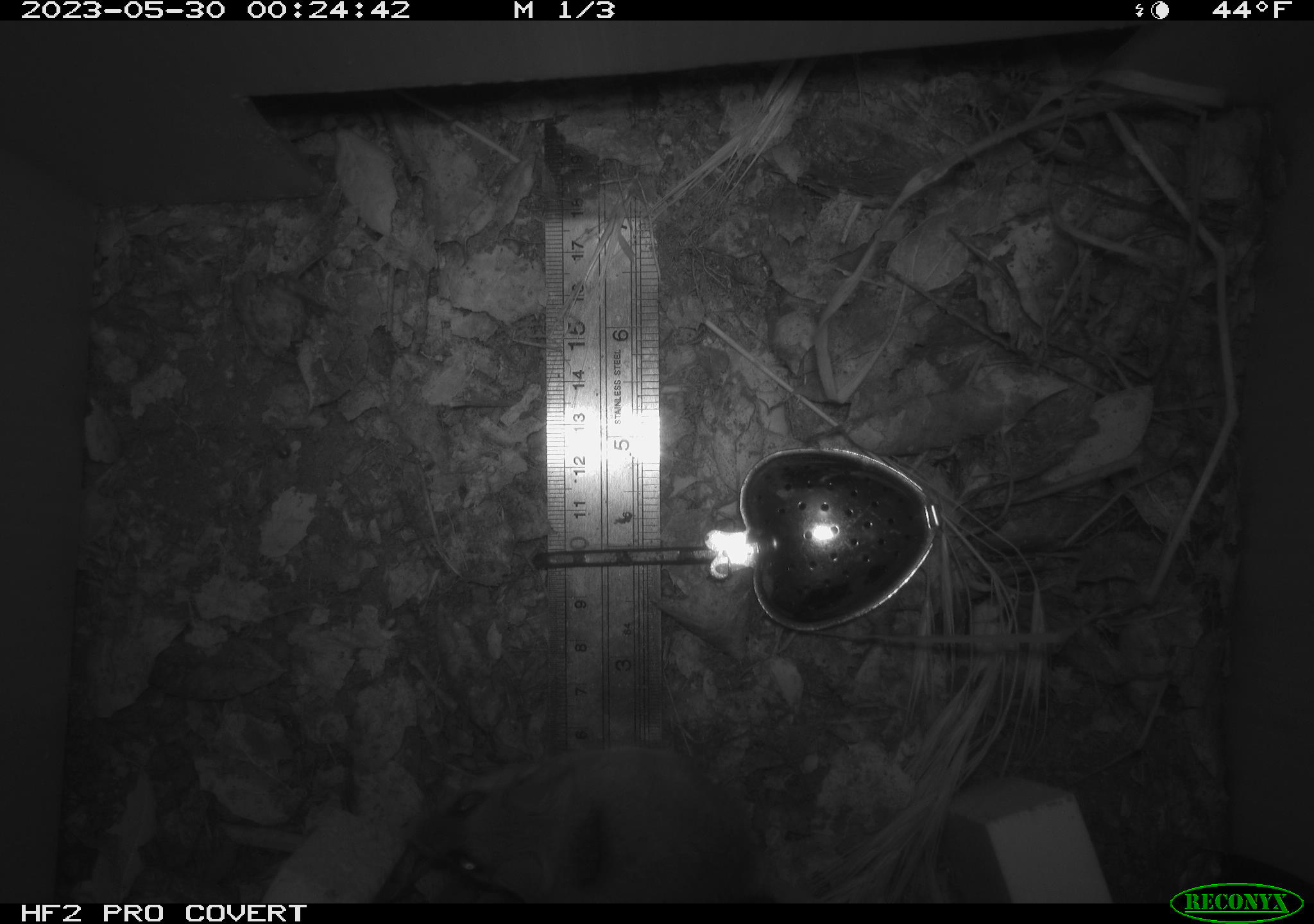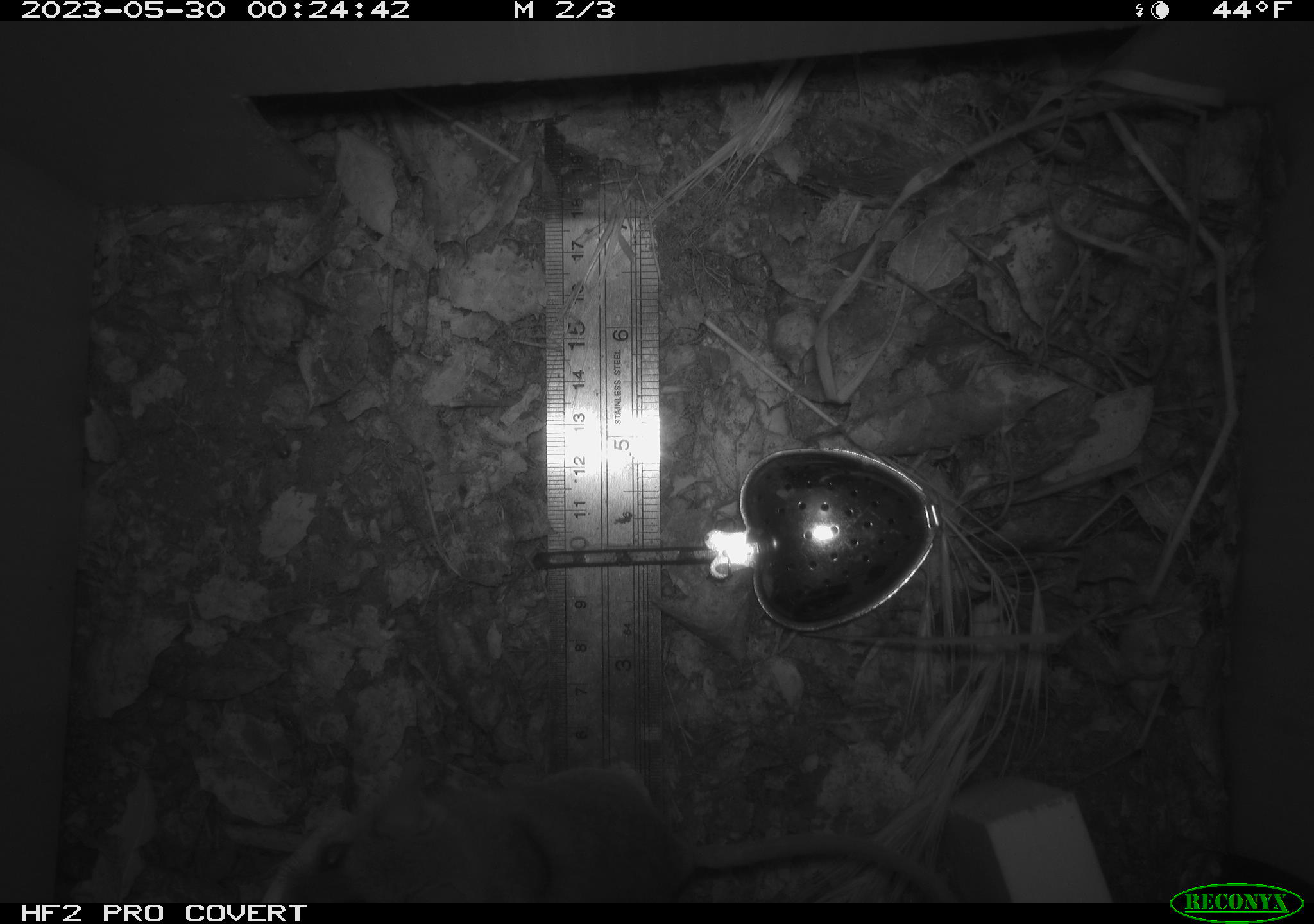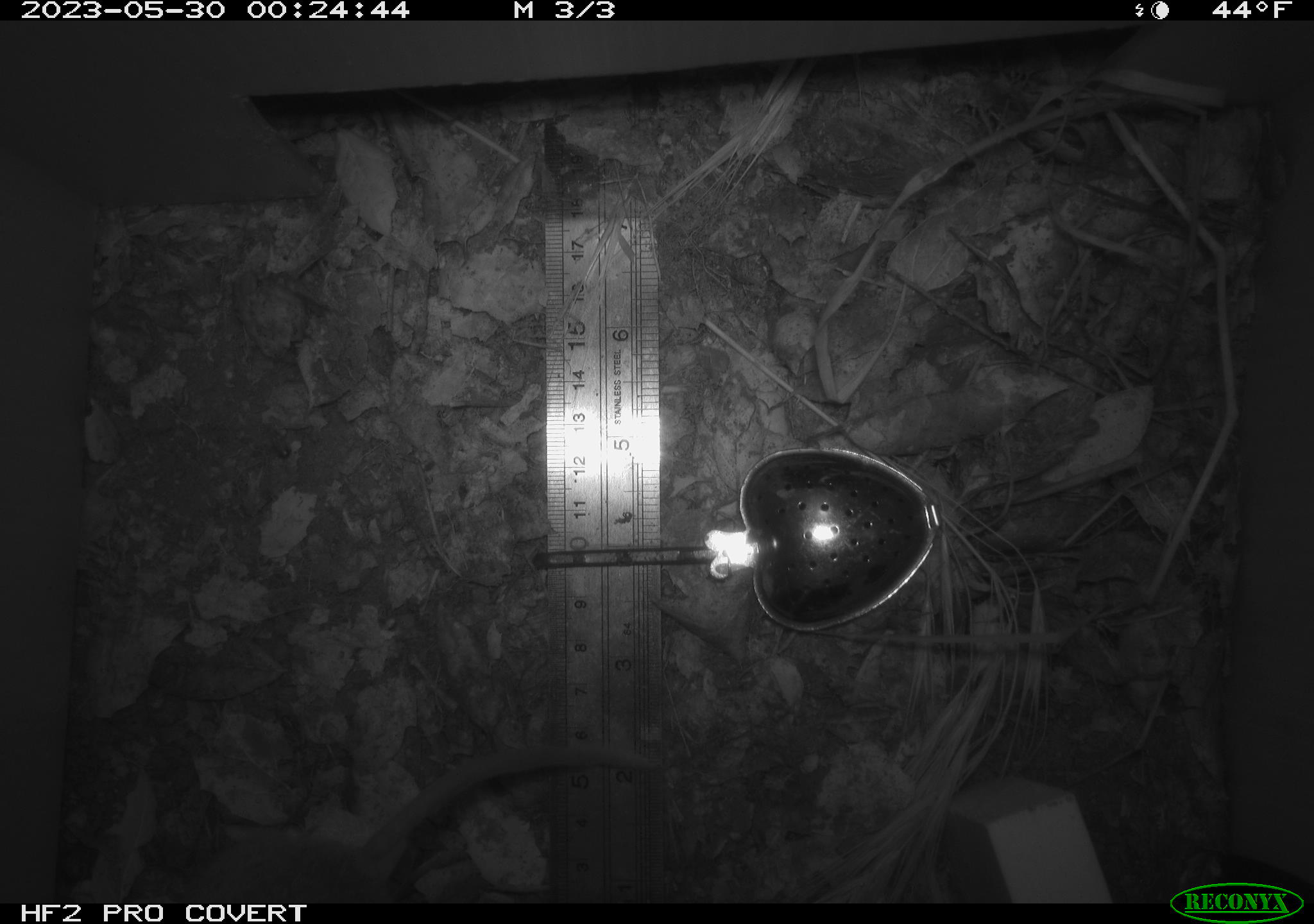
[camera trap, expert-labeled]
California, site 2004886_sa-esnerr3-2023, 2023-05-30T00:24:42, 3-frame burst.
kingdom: Animalia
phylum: Chordata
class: Mammalia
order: Rodentia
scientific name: Rodentia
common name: mouse species